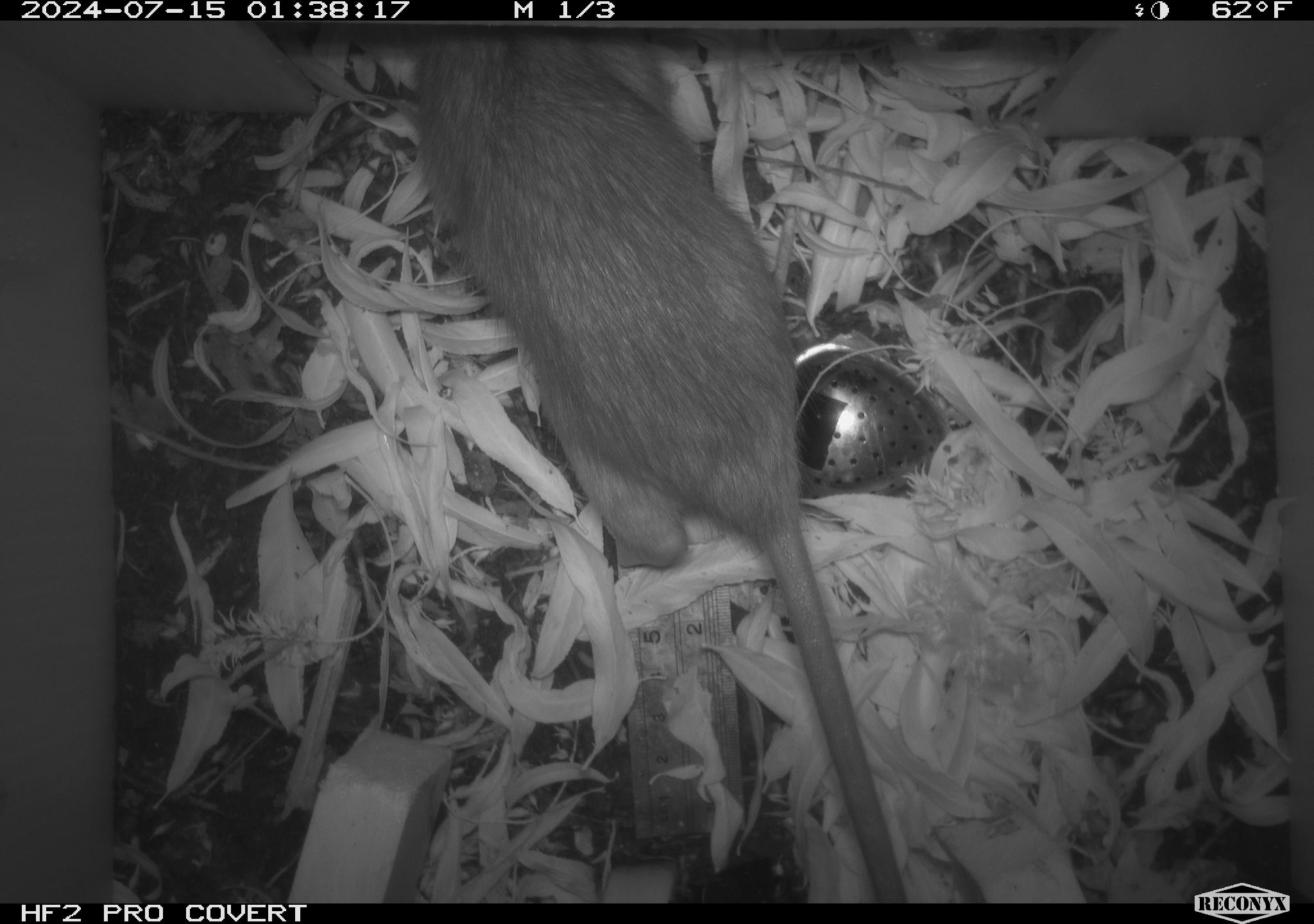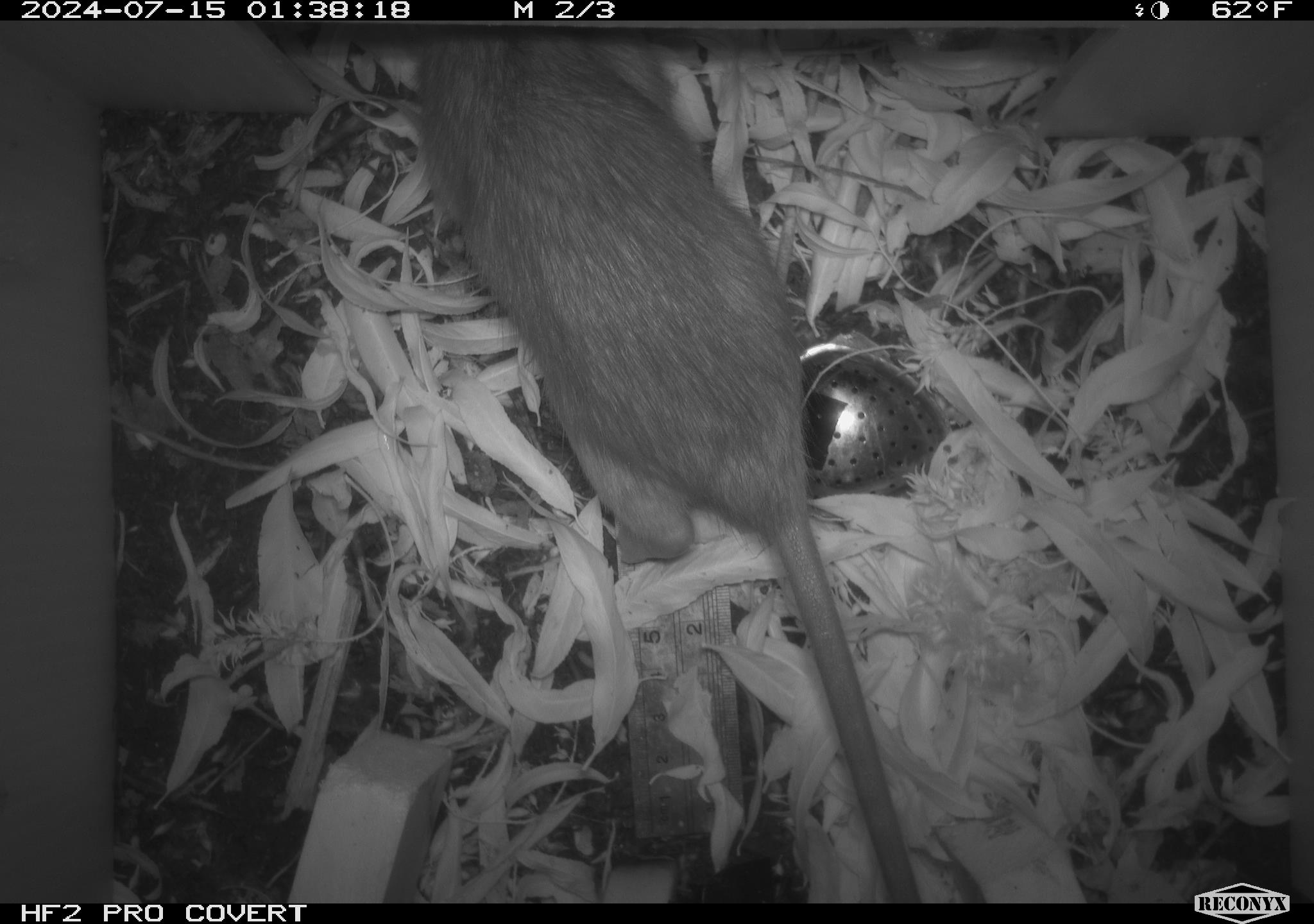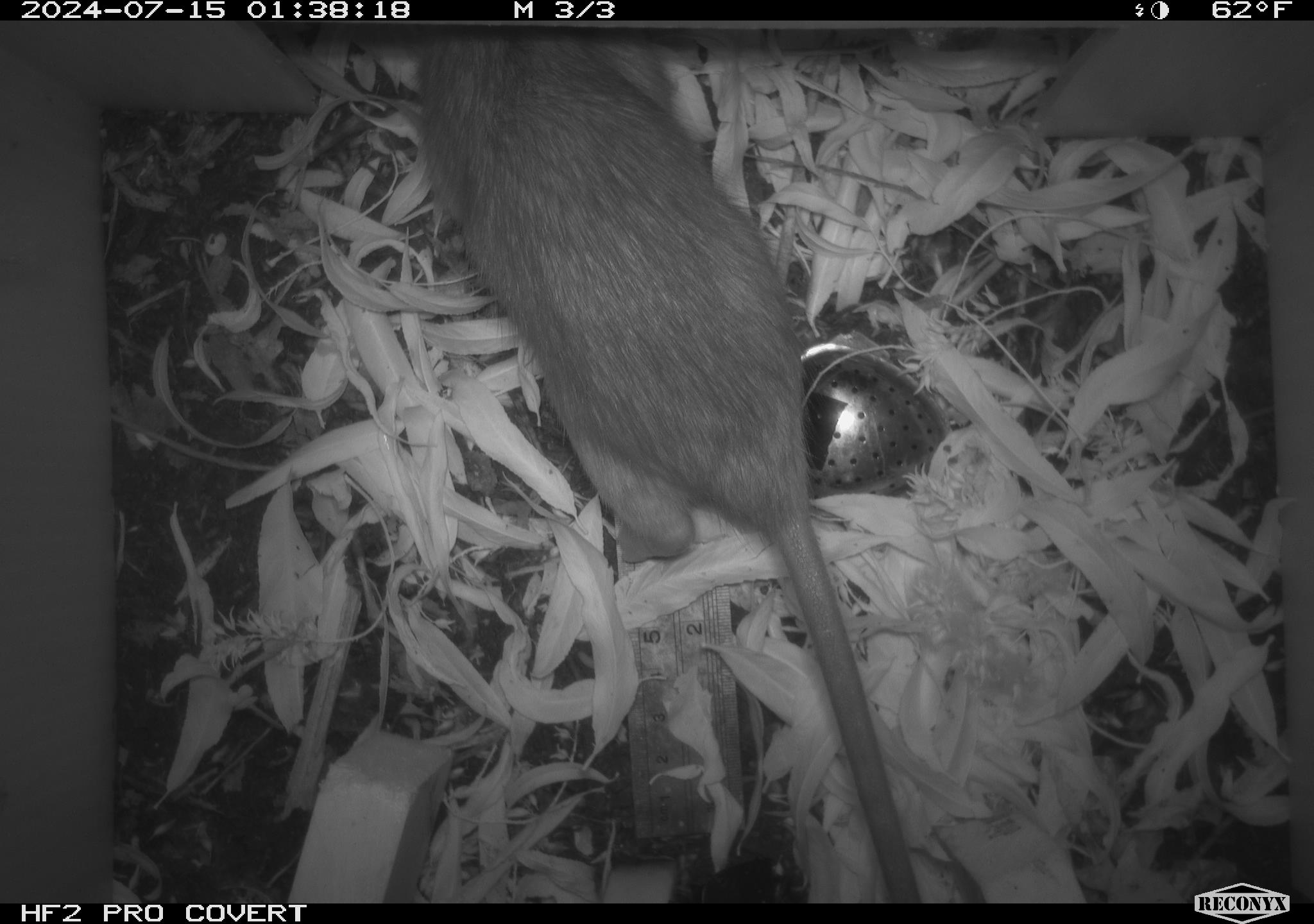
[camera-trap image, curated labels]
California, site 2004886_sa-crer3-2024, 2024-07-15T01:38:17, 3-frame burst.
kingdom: Animalia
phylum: Chordata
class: Mammalia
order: Rodentia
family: Muridae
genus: Rattus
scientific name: Rattus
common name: rat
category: rattus species